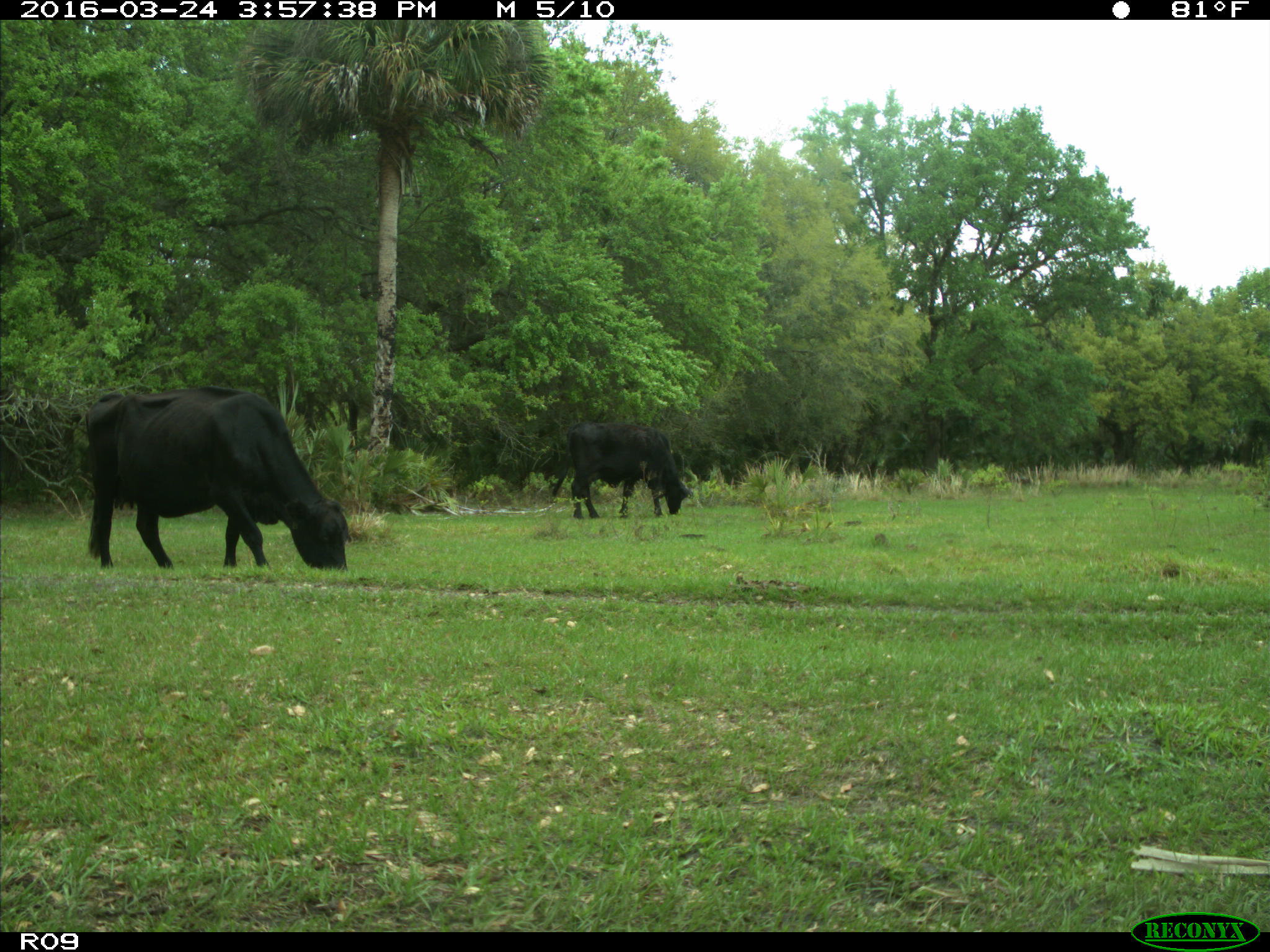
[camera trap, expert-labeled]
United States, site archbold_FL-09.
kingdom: Animalia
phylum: Chordata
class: Mammalia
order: Artiodactyla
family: Bovidae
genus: Bos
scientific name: Bos taurus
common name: domestic cow